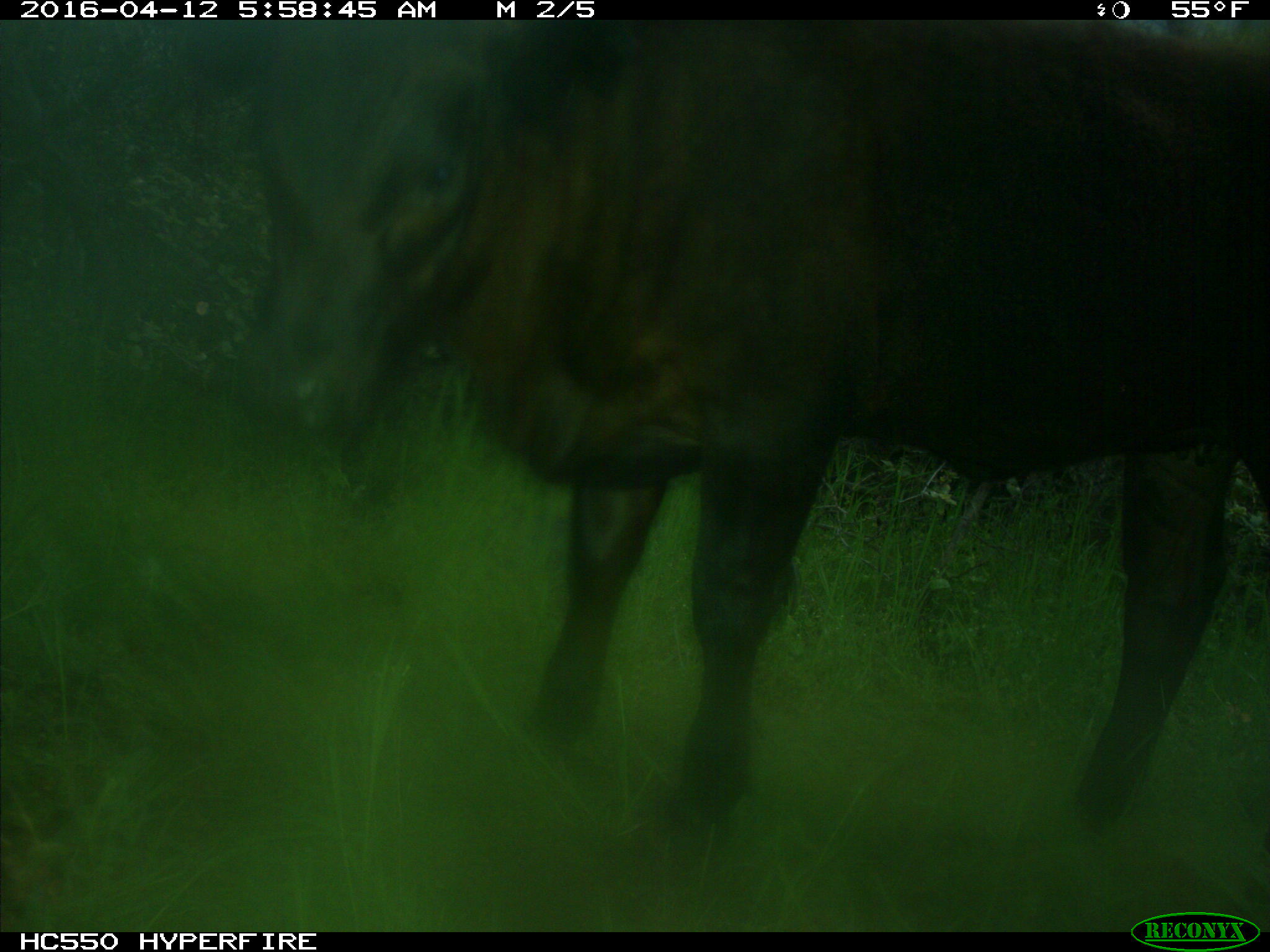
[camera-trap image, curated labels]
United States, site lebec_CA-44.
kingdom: Animalia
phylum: Chordata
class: Mammalia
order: Artiodactyla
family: Bovidae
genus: Bos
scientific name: Bos taurus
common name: domestic cow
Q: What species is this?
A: Bos taurus (domestic cow).